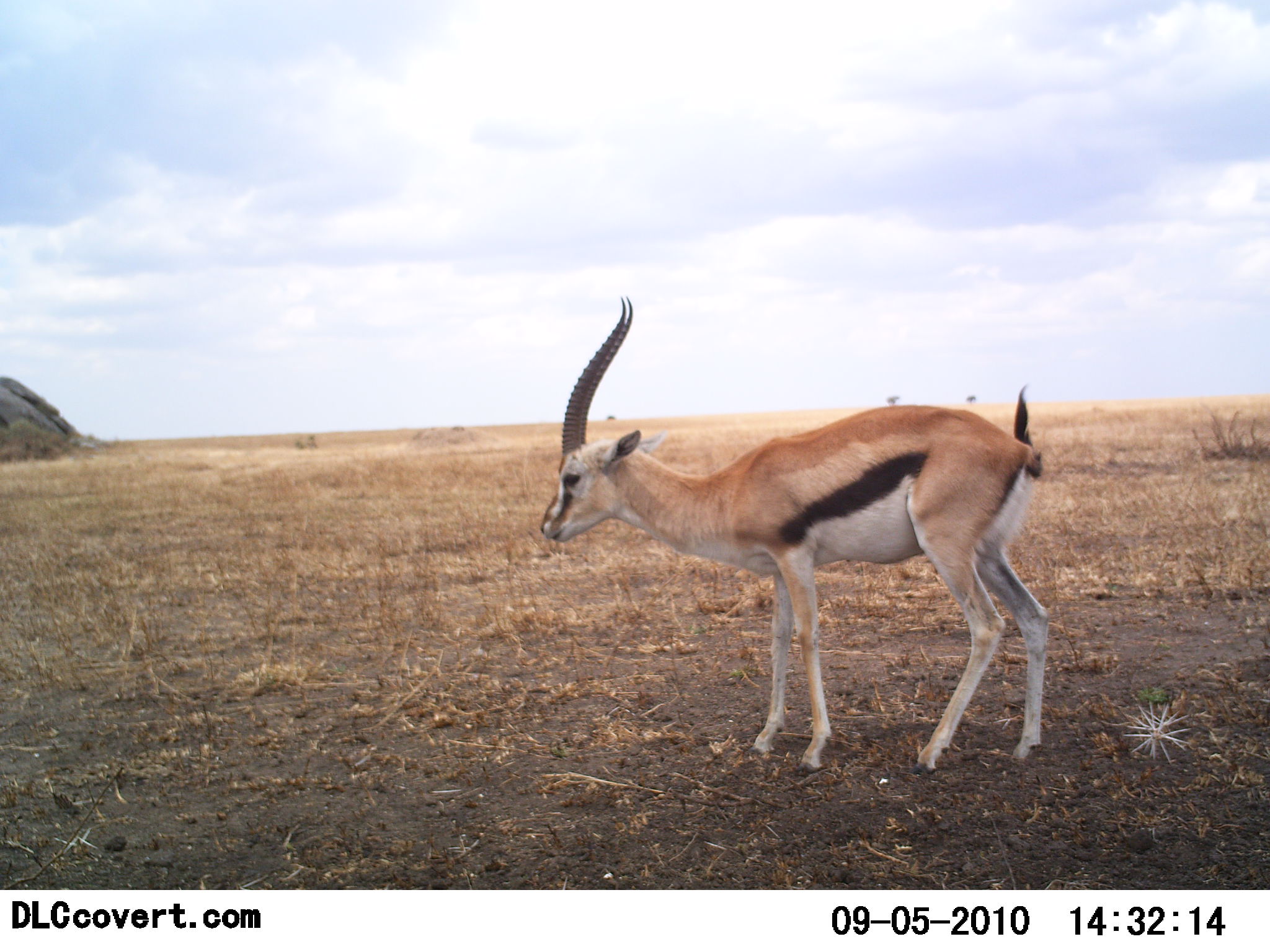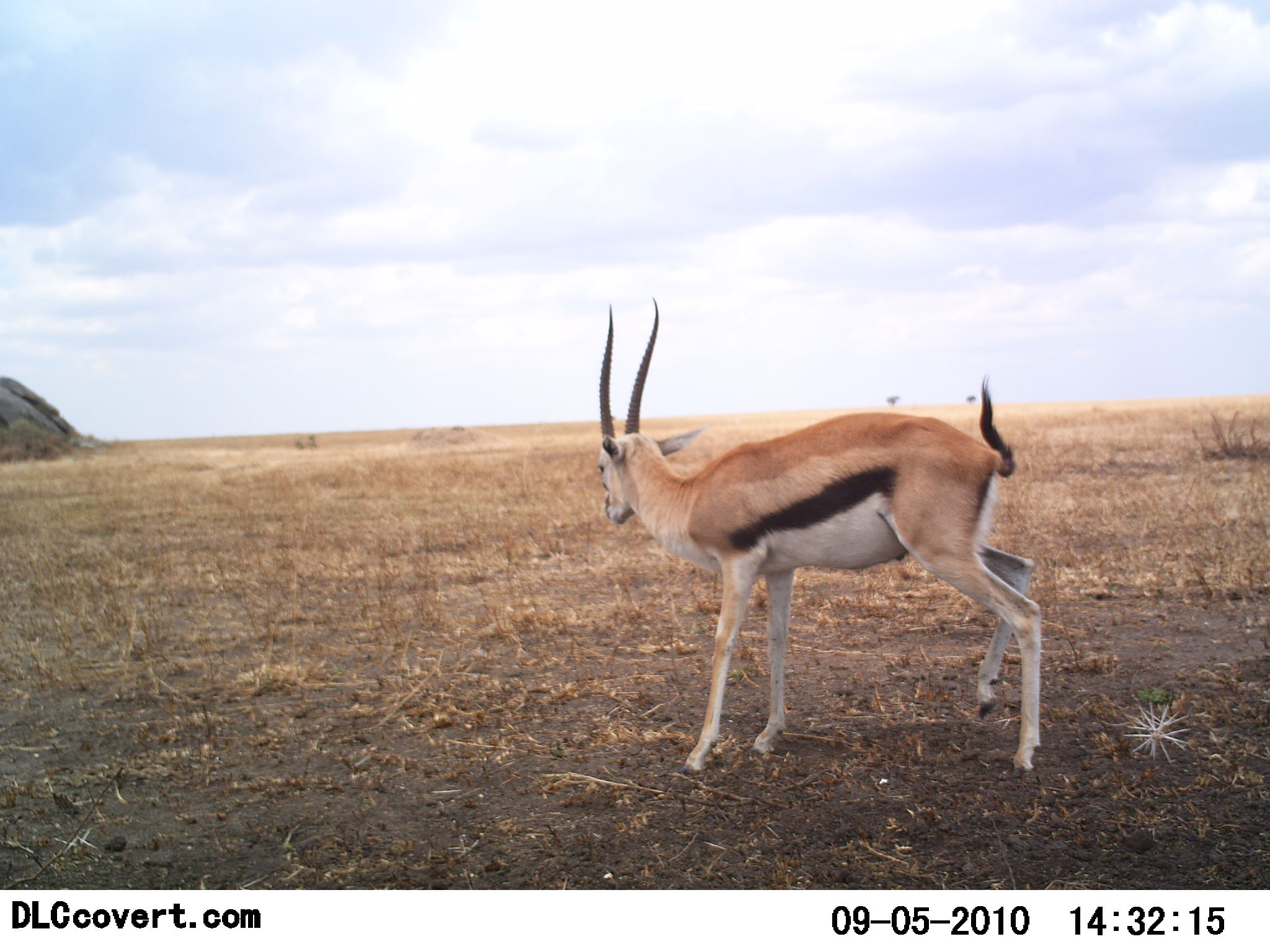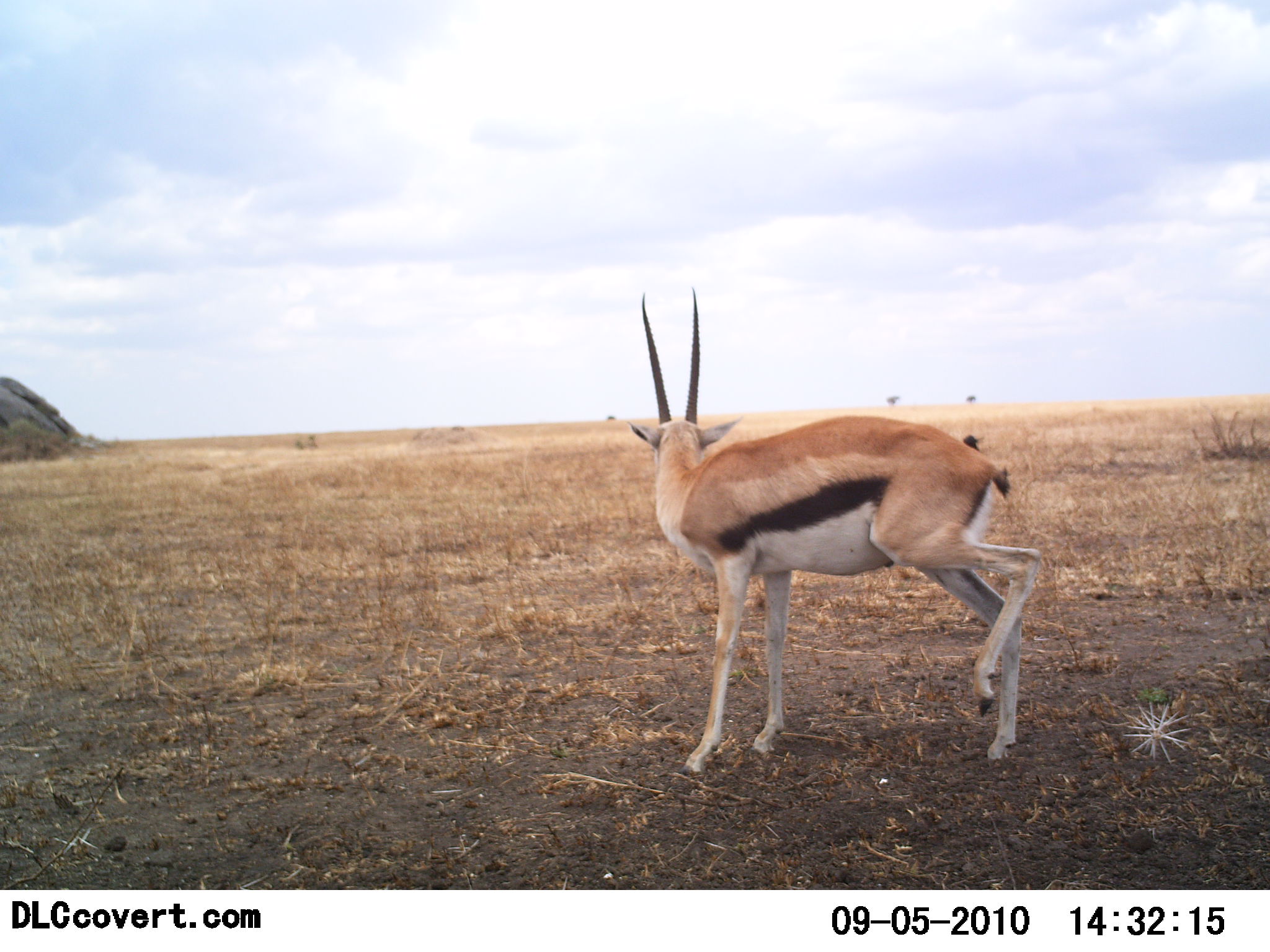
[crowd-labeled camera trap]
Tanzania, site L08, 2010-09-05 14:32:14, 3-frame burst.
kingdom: Animalia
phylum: Chordata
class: Mammalia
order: Artiodactyla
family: Bovidae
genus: Eudorcas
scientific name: Eudorcas thomsonii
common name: thomson's gazelle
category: gazellethomsons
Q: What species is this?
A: Gazellethomsons (thomson's gazelle) (Eudorcas thomsonii).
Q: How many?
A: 1.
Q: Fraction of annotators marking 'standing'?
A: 61%.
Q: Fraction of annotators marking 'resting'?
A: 0%.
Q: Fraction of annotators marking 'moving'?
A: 44%.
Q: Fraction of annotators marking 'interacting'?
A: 0%.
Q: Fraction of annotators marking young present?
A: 0%.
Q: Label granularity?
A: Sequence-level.